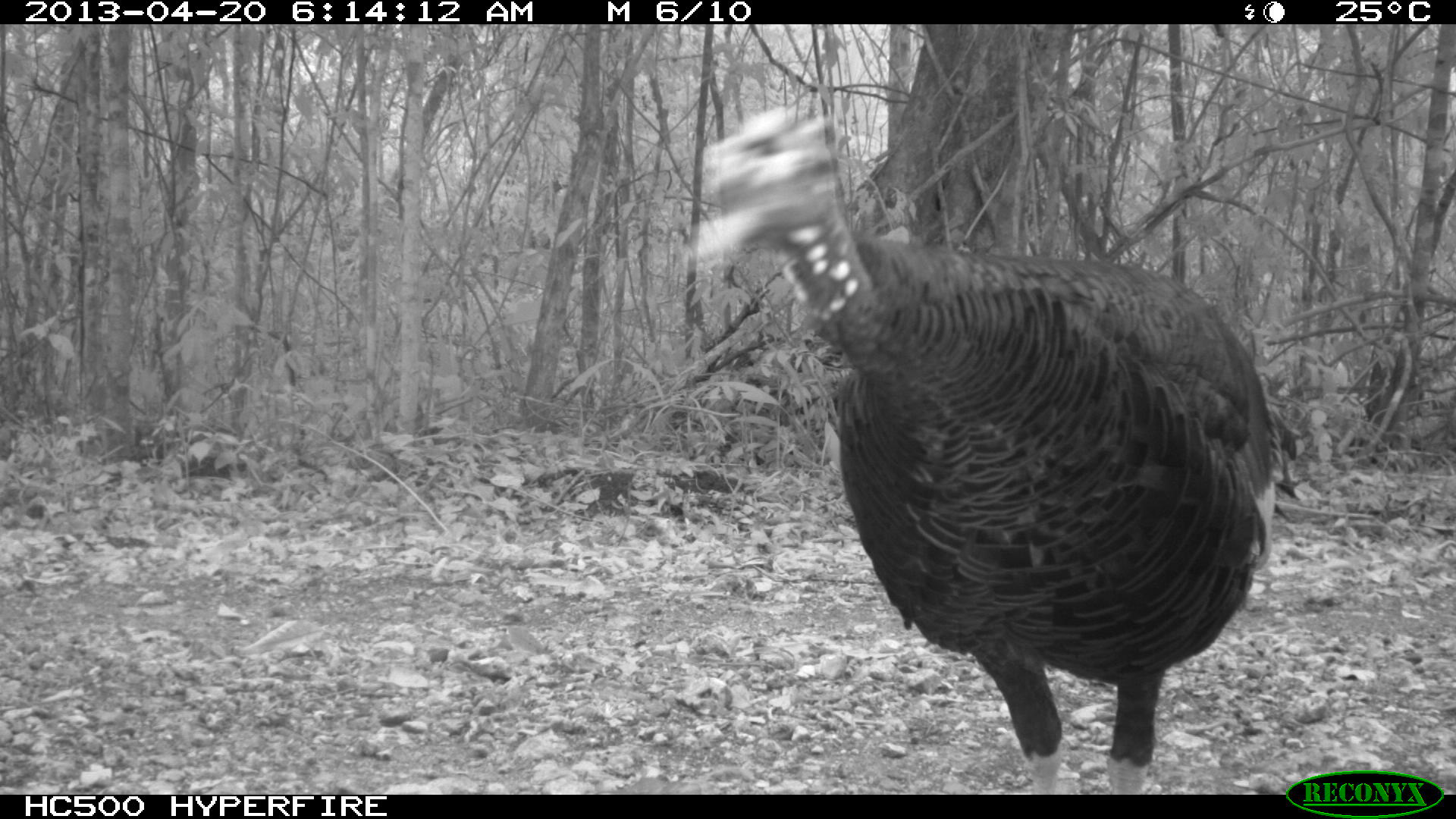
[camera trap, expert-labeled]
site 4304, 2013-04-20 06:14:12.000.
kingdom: Animalia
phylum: Chordata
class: Aves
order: Galliformes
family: Phasianidae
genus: Meleagris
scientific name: Meleagris ocellata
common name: ocellated turkey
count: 1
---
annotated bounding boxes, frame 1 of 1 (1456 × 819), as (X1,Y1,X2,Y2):
meleagris ocellata: (682,104,1299,793)